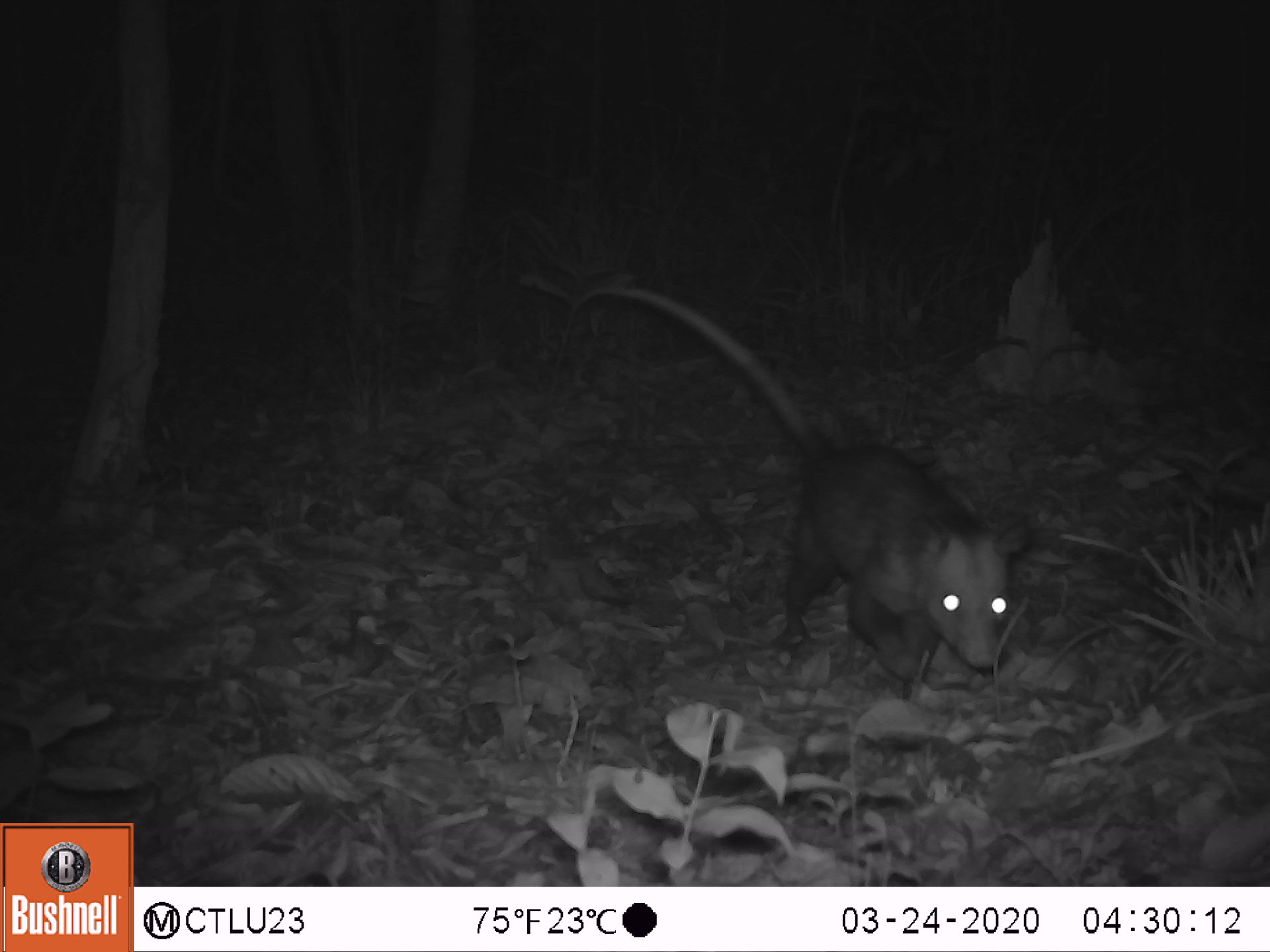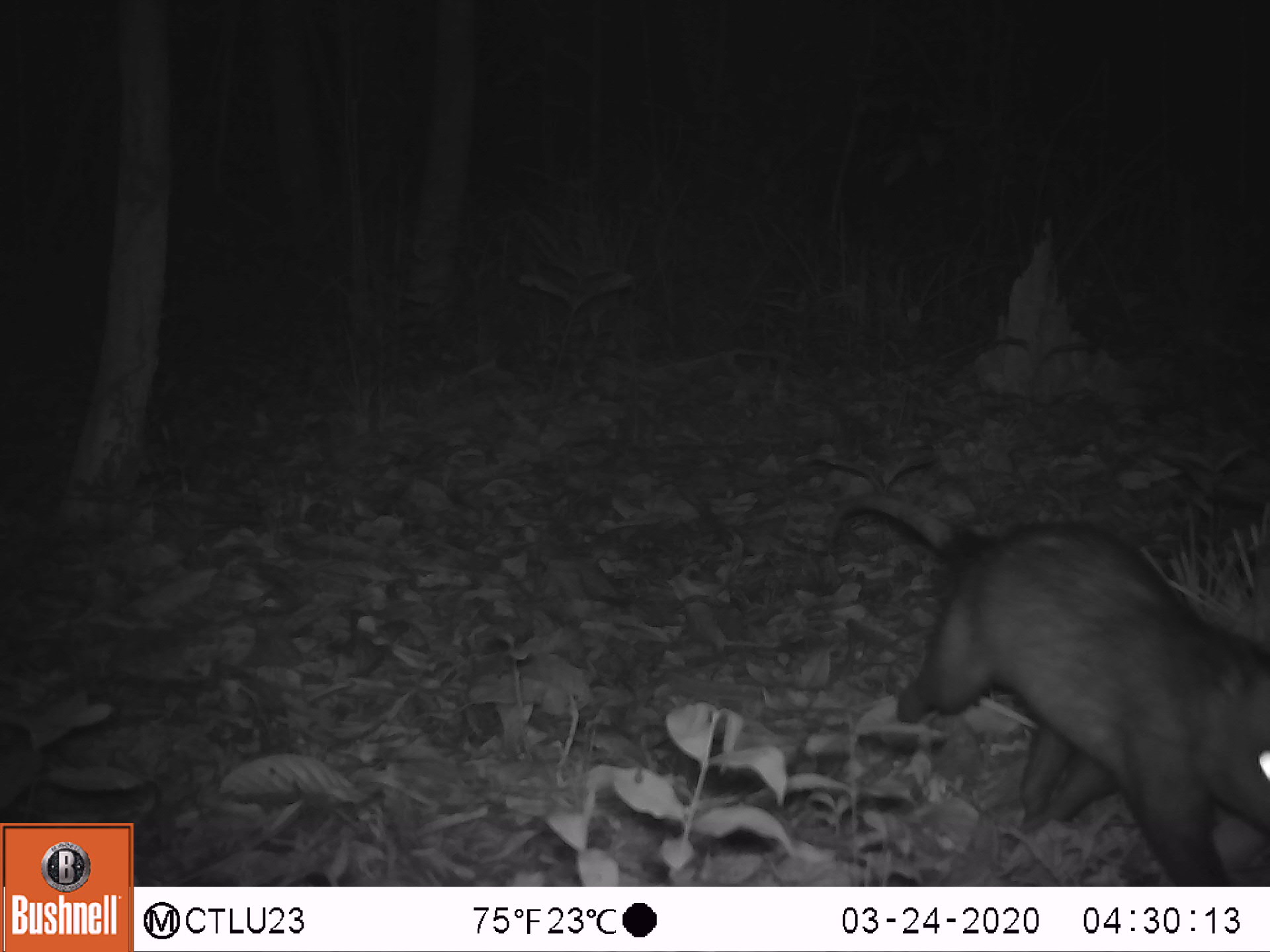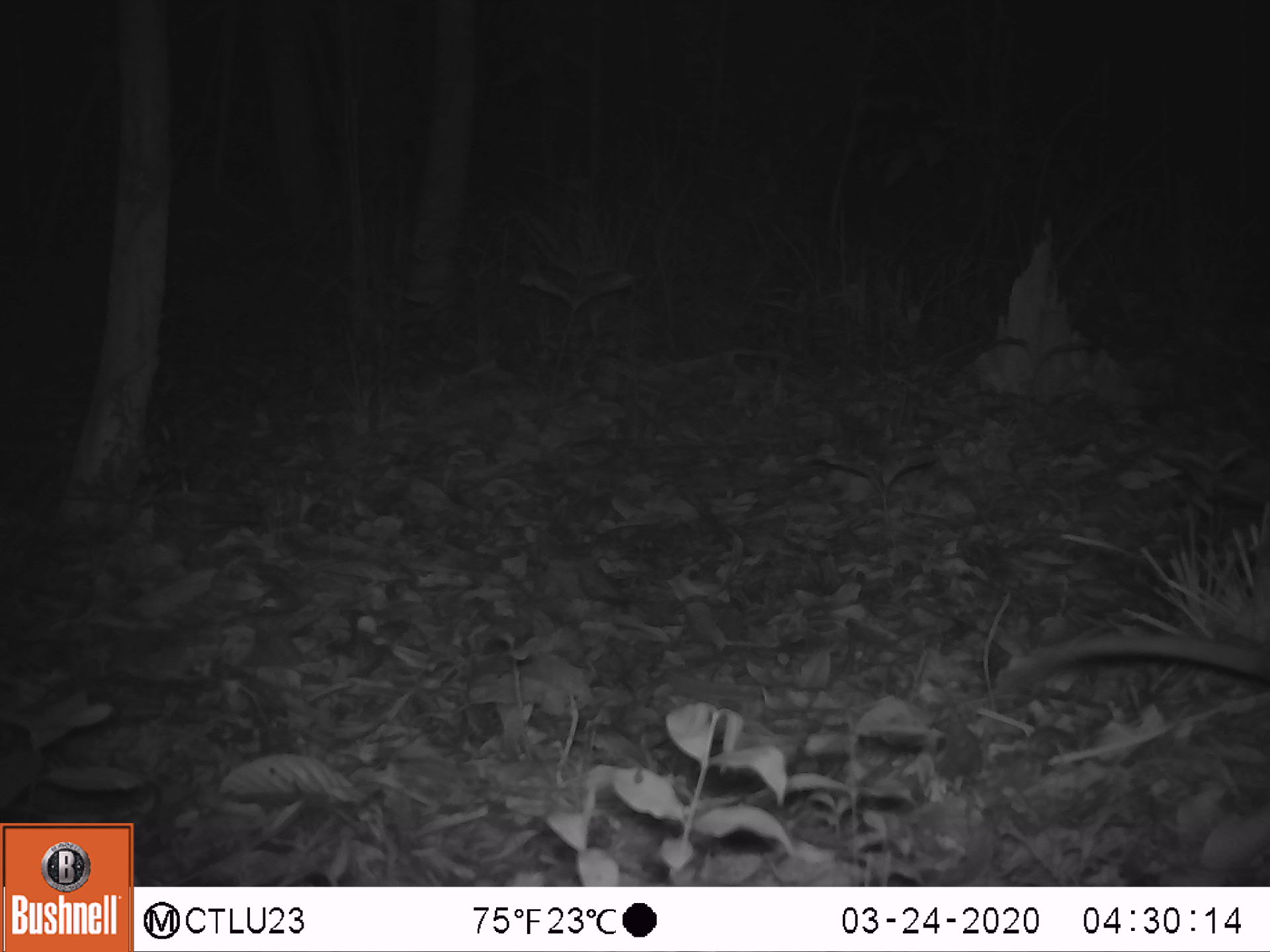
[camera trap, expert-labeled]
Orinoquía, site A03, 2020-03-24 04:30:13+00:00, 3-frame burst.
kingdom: Animalia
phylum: Chordata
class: Mammalia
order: Didelphimorphia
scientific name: Didelphimorphia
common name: possum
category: unknown possum